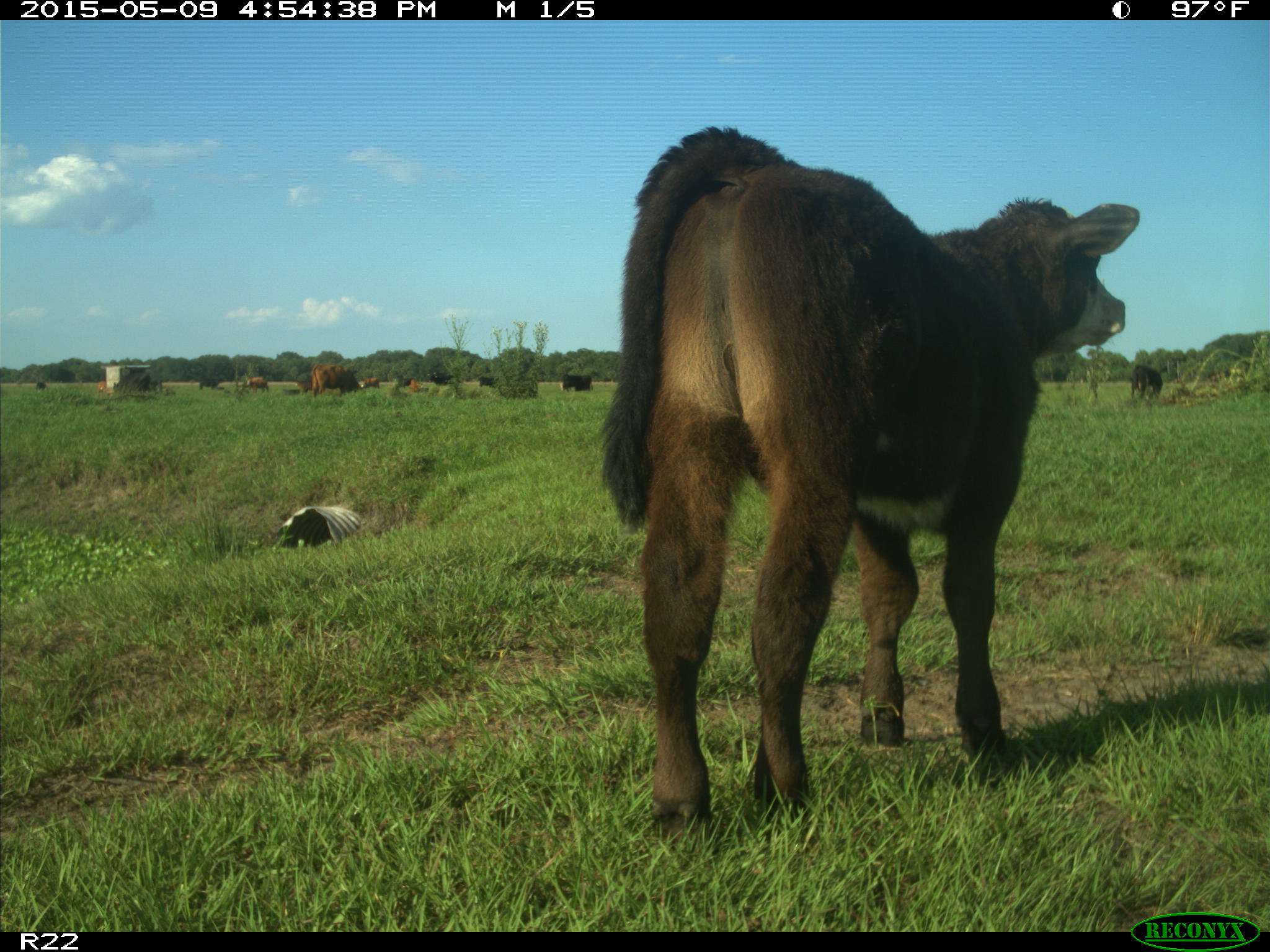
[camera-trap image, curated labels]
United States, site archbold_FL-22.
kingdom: Animalia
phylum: Chordata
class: Mammalia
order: Artiodactyla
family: Bovidae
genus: Bos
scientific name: Bos taurus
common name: domestic cow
Bos taurus (domestic cow).